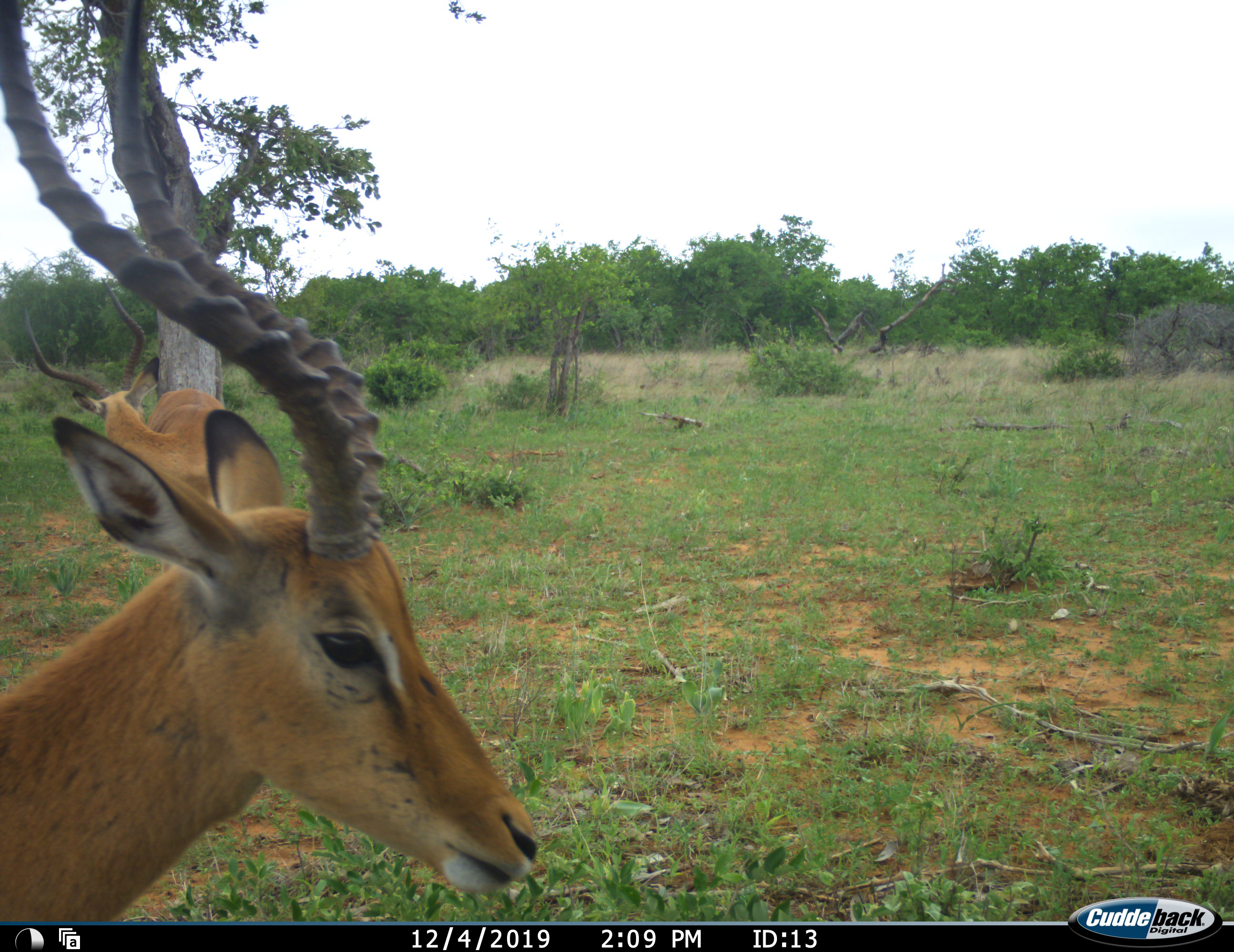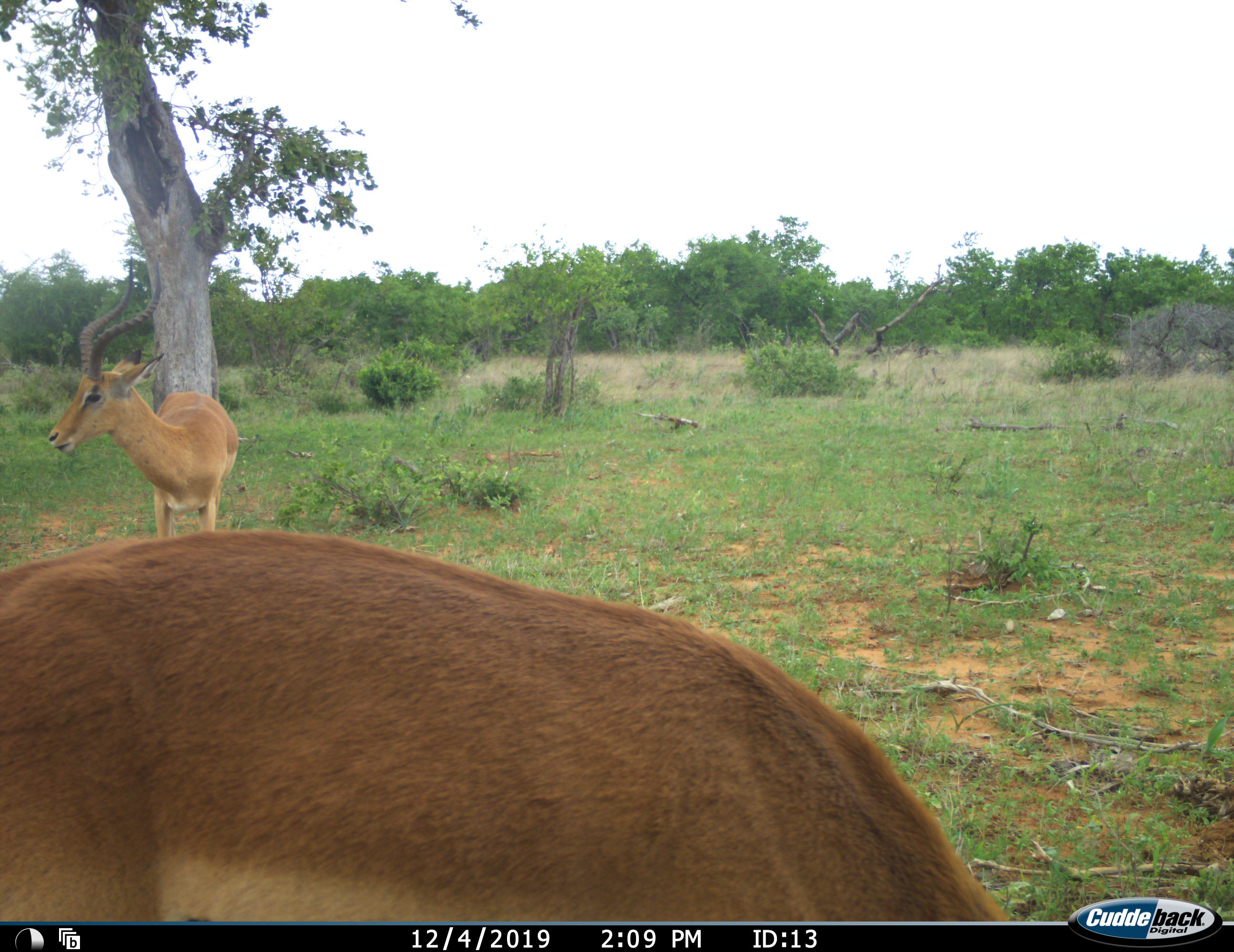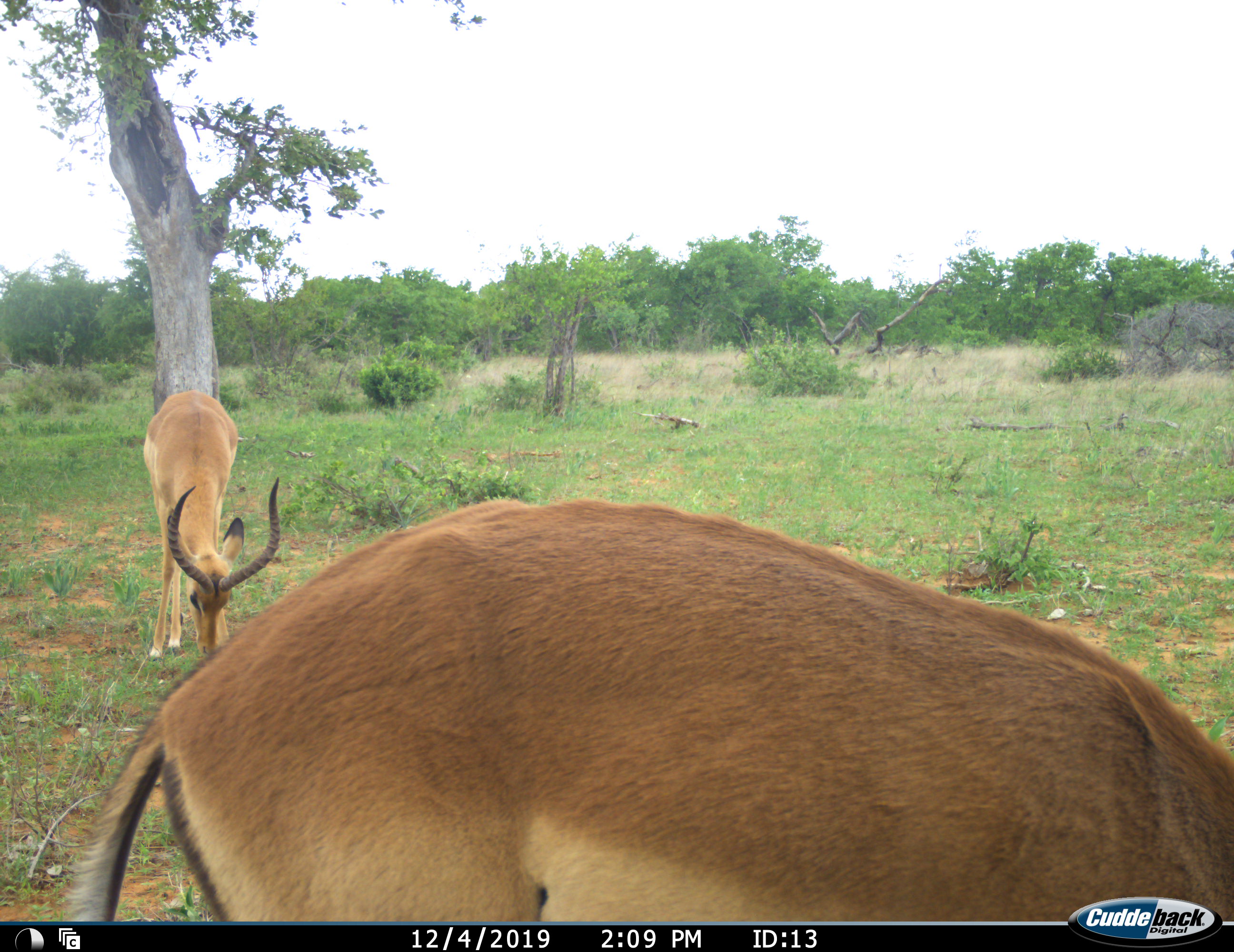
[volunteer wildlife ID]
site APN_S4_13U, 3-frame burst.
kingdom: Animalia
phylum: Chordata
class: Mammalia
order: Artiodactyla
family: Bovidae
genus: Aepyceros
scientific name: Aepyceros melampus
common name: impala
Impala (Aepyceros melampus), count 2. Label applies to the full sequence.